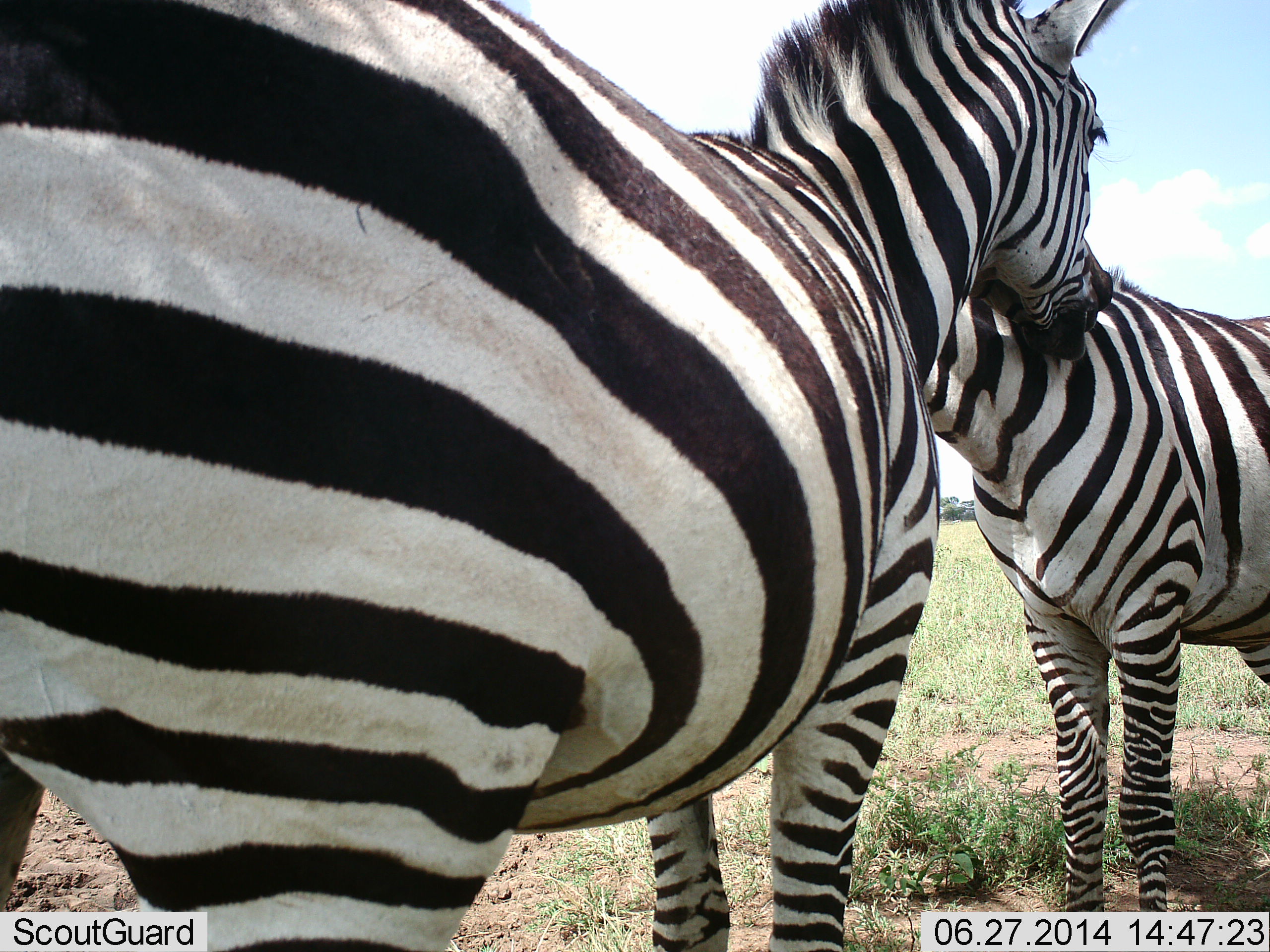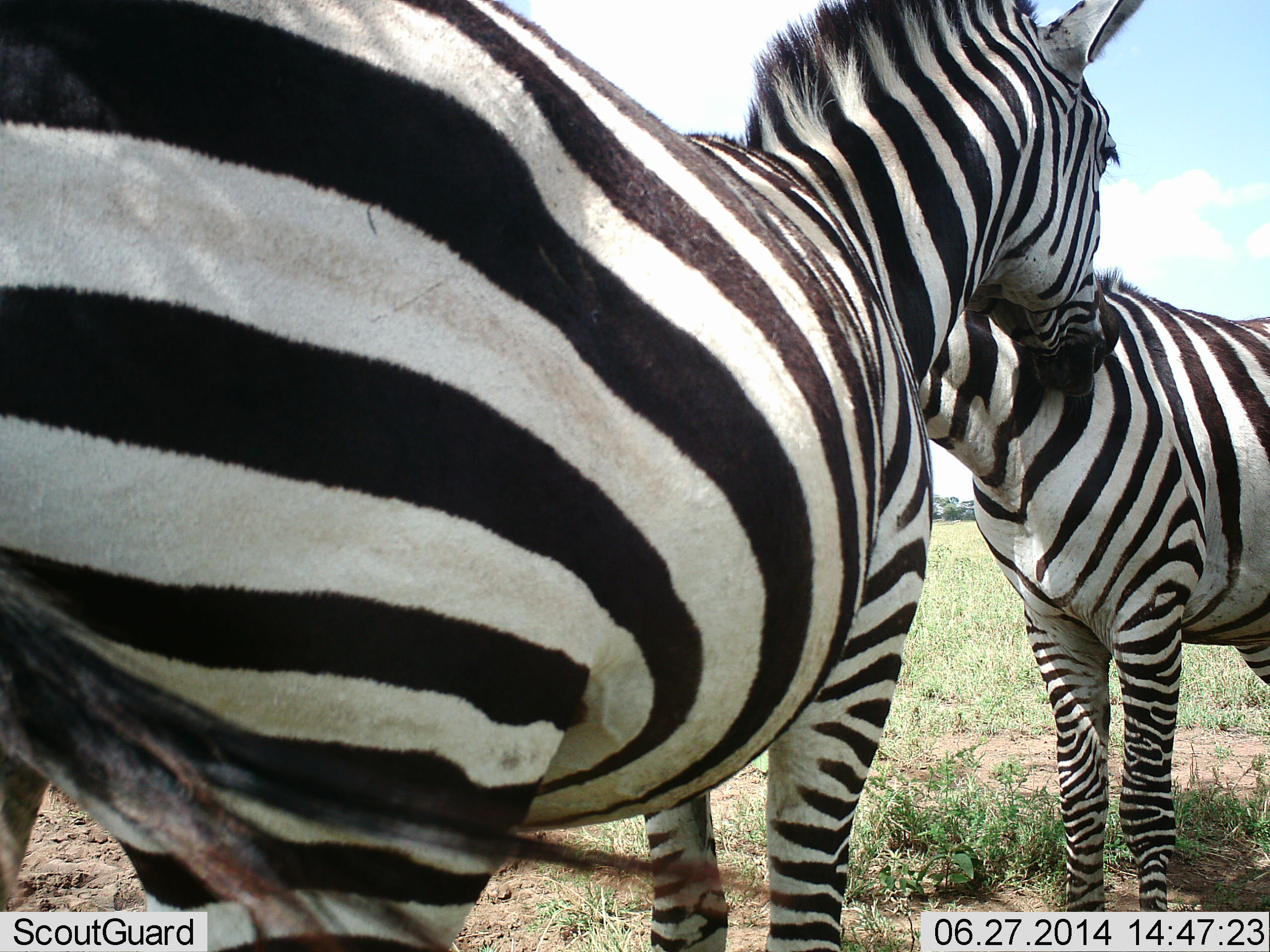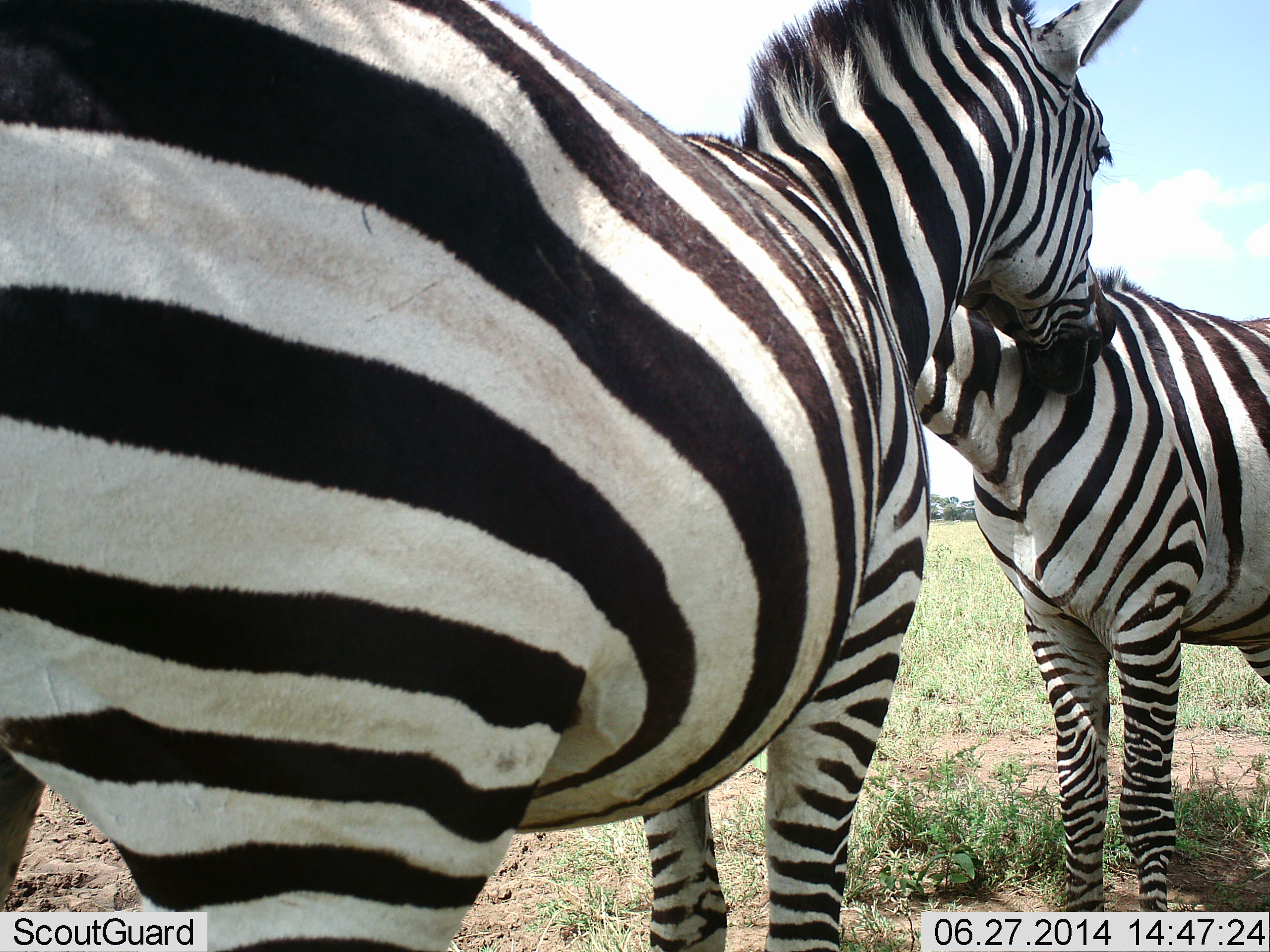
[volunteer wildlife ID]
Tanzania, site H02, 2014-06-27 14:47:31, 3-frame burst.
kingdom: Animalia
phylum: Chordata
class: Mammalia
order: Perissodactyla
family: Equidae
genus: Equus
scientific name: Equus quagga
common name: plains zebra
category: zebra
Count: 2.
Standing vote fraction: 40%.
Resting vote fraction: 0%.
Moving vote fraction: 0%.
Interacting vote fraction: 90%.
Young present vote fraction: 10%.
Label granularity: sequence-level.